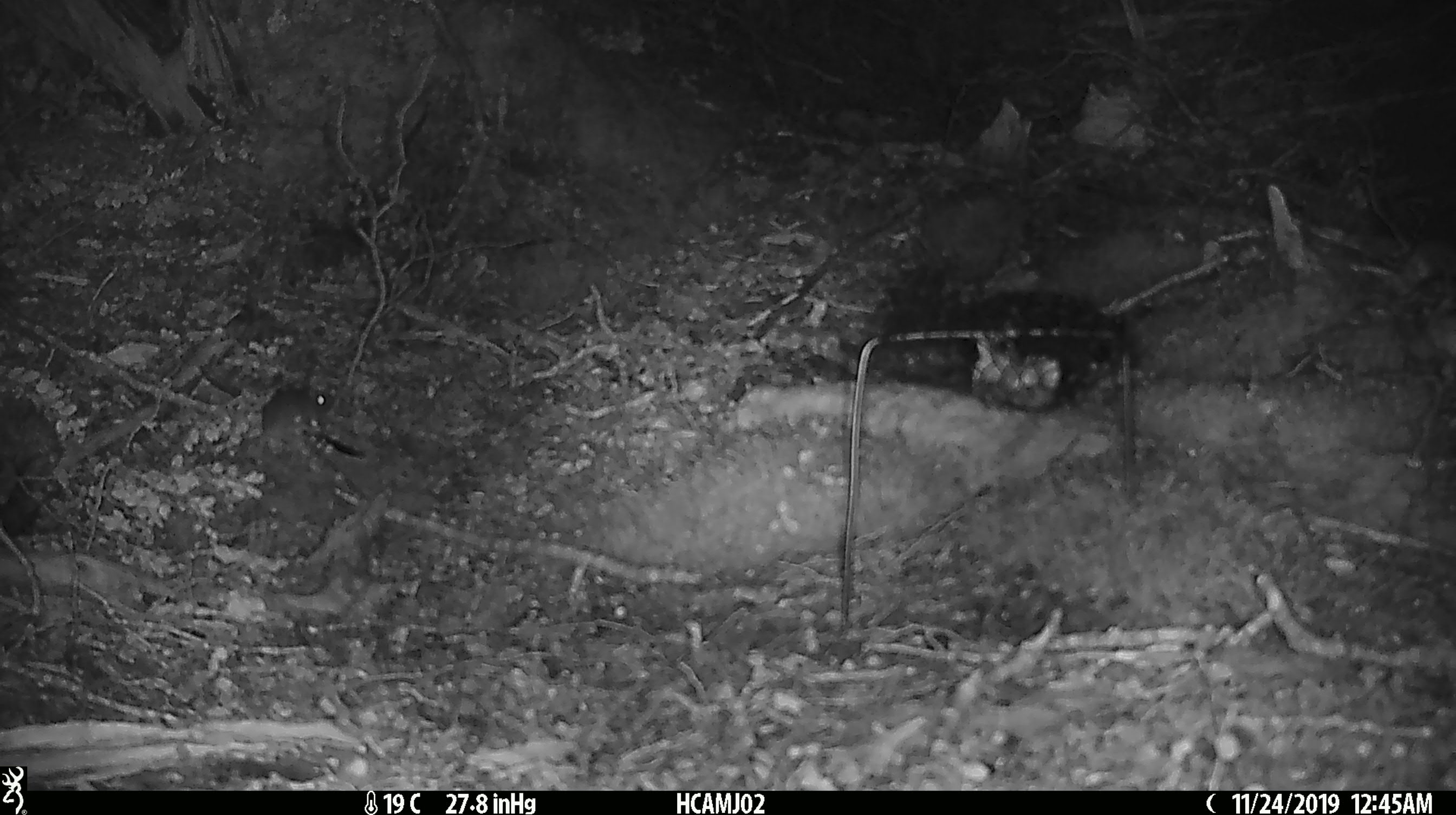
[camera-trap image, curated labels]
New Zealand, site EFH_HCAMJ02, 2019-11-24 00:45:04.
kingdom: Animalia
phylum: Chordata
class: Mammalia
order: Rodentia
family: Muridae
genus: Mus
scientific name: Mus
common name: mouse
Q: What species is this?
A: Mouse (Mus).